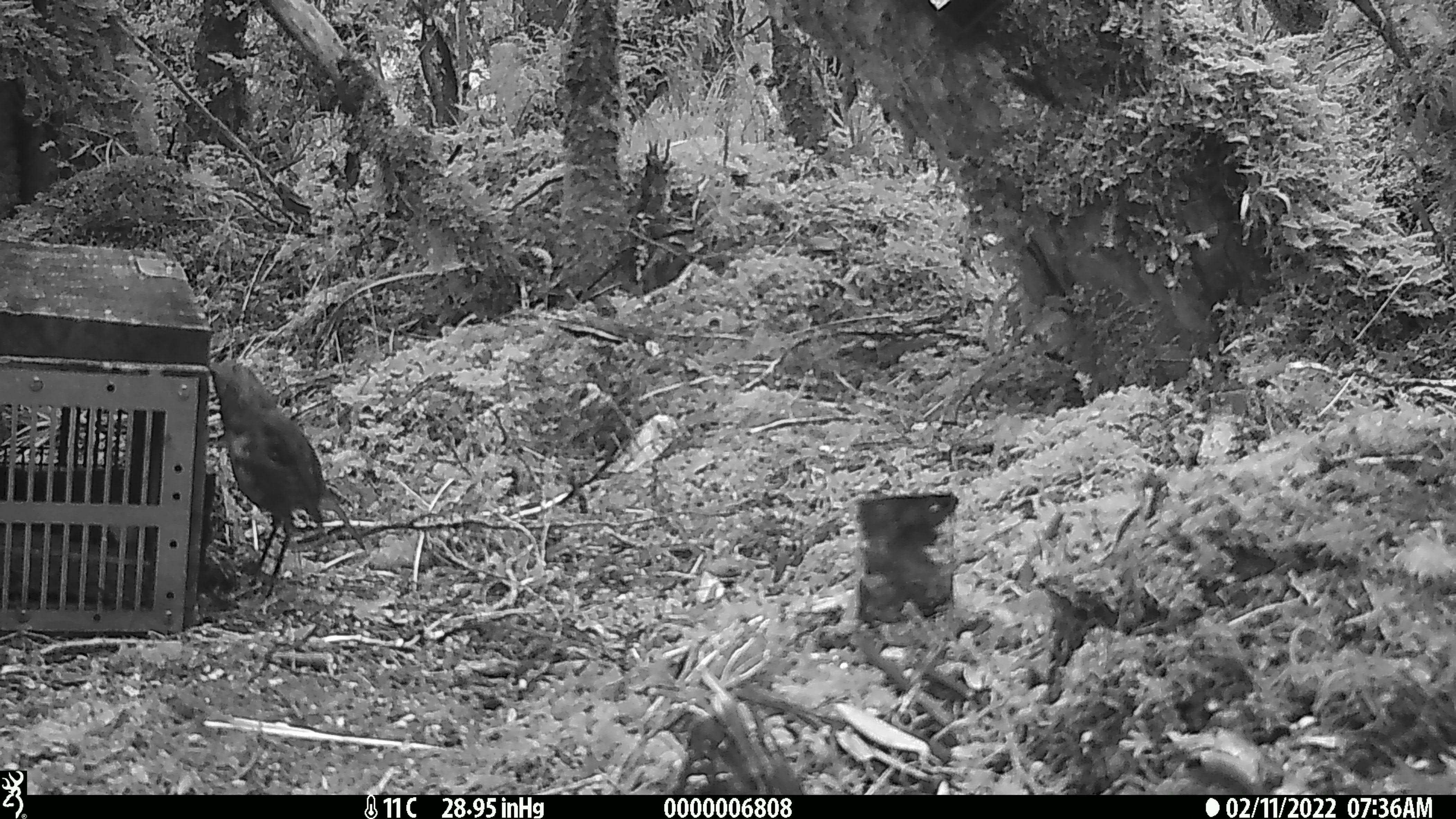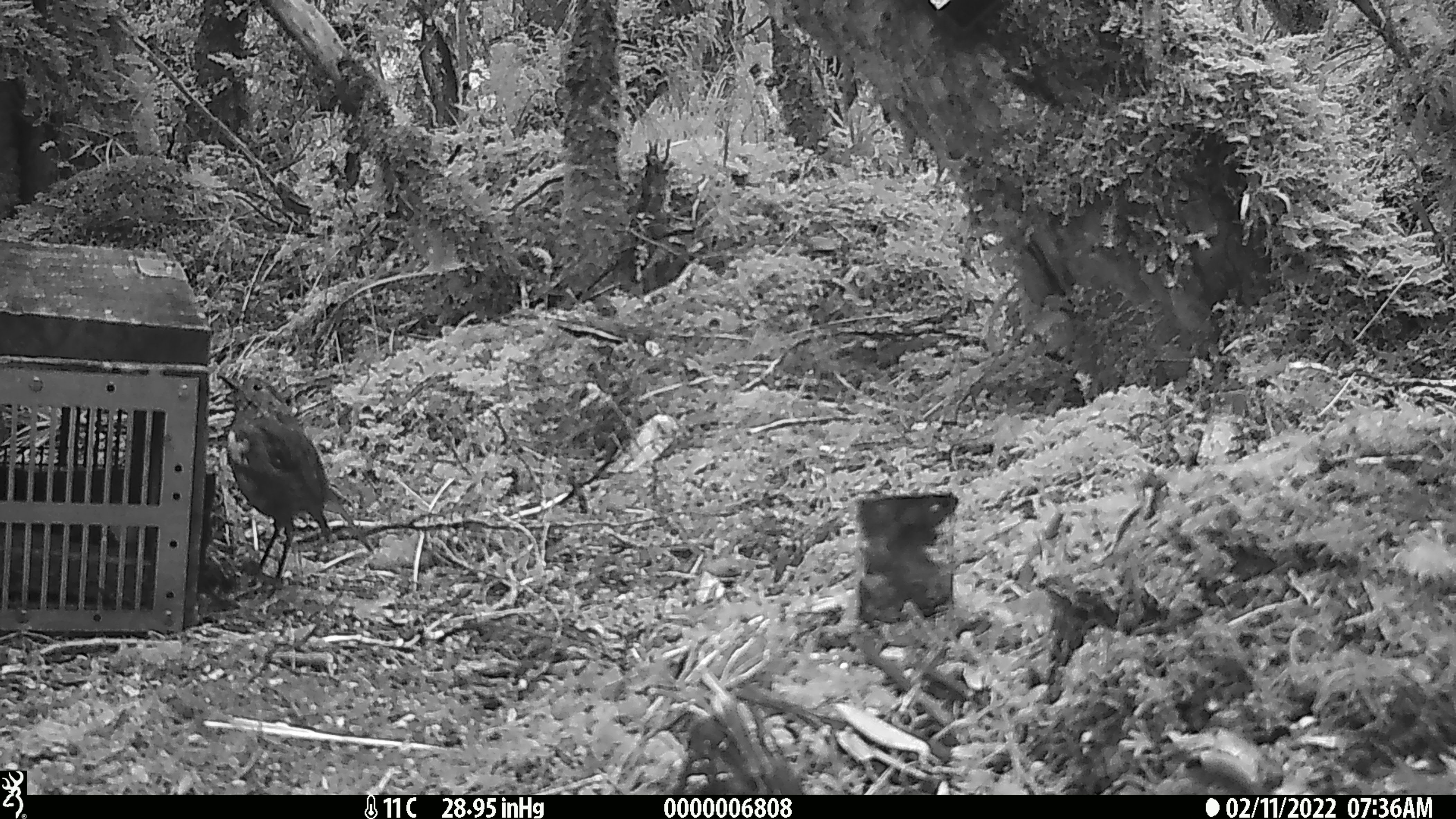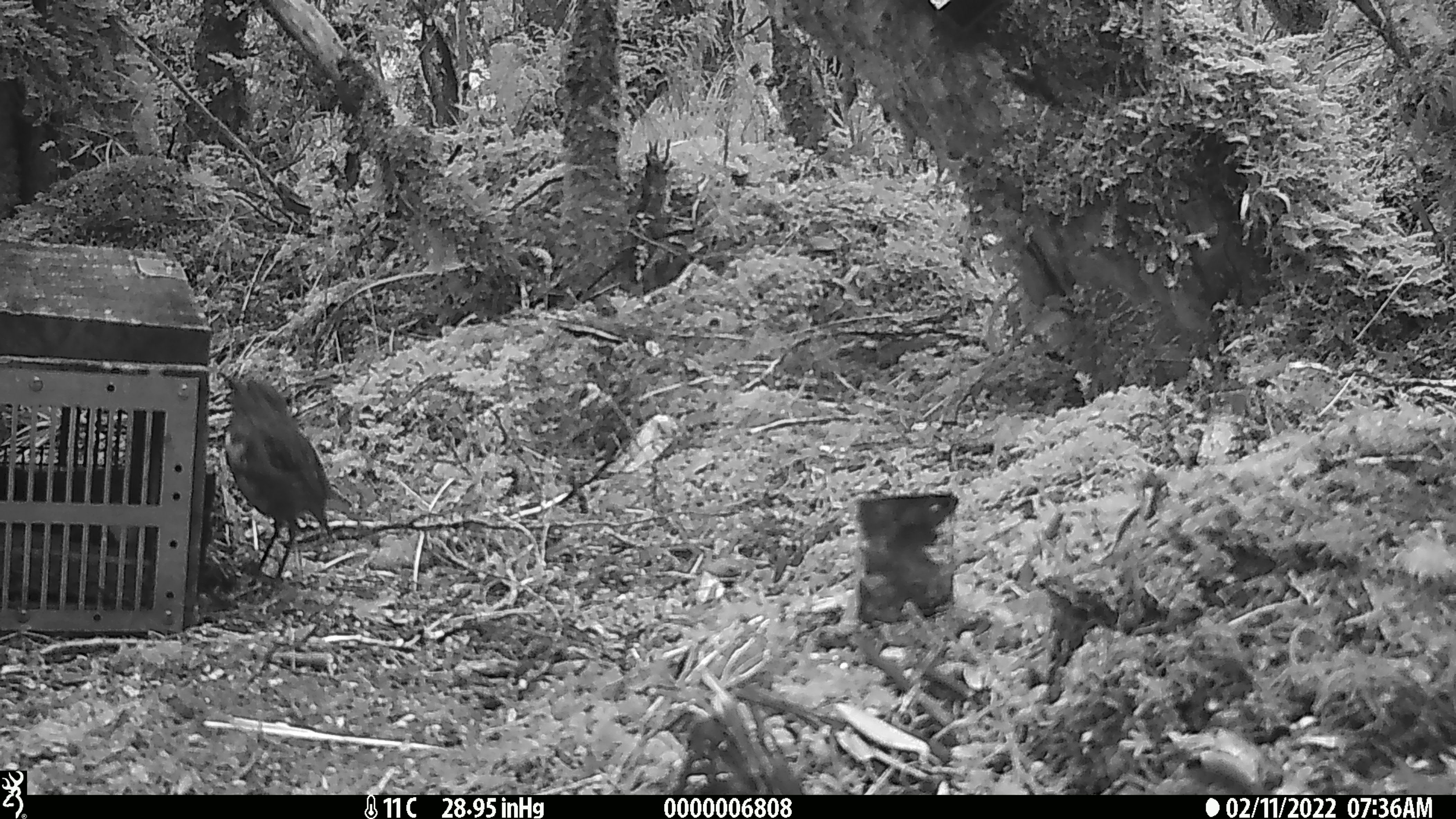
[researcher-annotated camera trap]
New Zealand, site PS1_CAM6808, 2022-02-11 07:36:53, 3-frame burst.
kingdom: Animalia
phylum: Chordata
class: Aves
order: Passeriformes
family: Petroicidae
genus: Petroica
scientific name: Petroica australis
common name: new zealand robin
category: robin